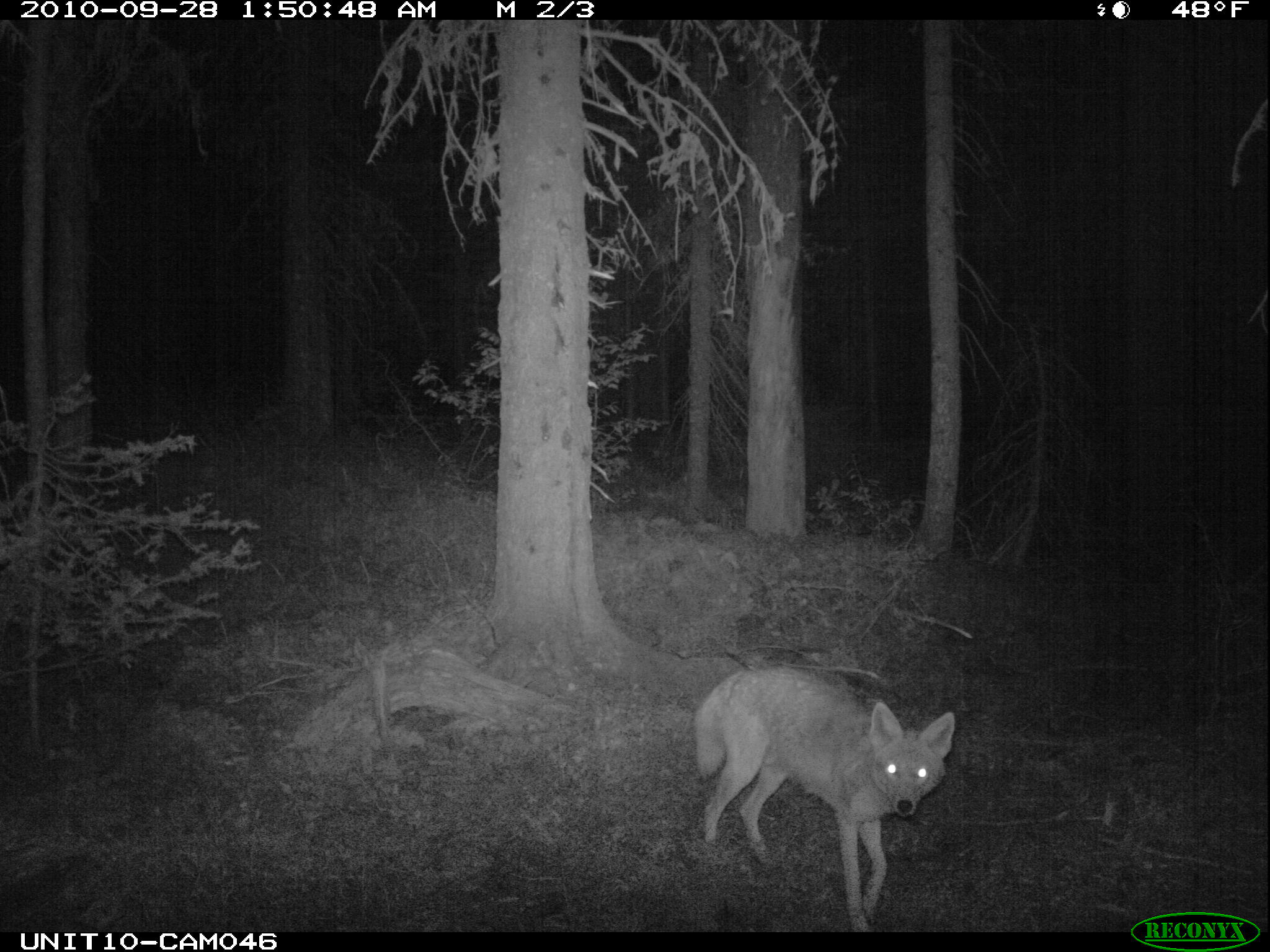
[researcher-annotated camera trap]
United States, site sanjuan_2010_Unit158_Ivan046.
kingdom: Animalia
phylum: Chordata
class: Mammalia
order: Carnivora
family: Canidae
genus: Canis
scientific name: Canis latrans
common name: coyote